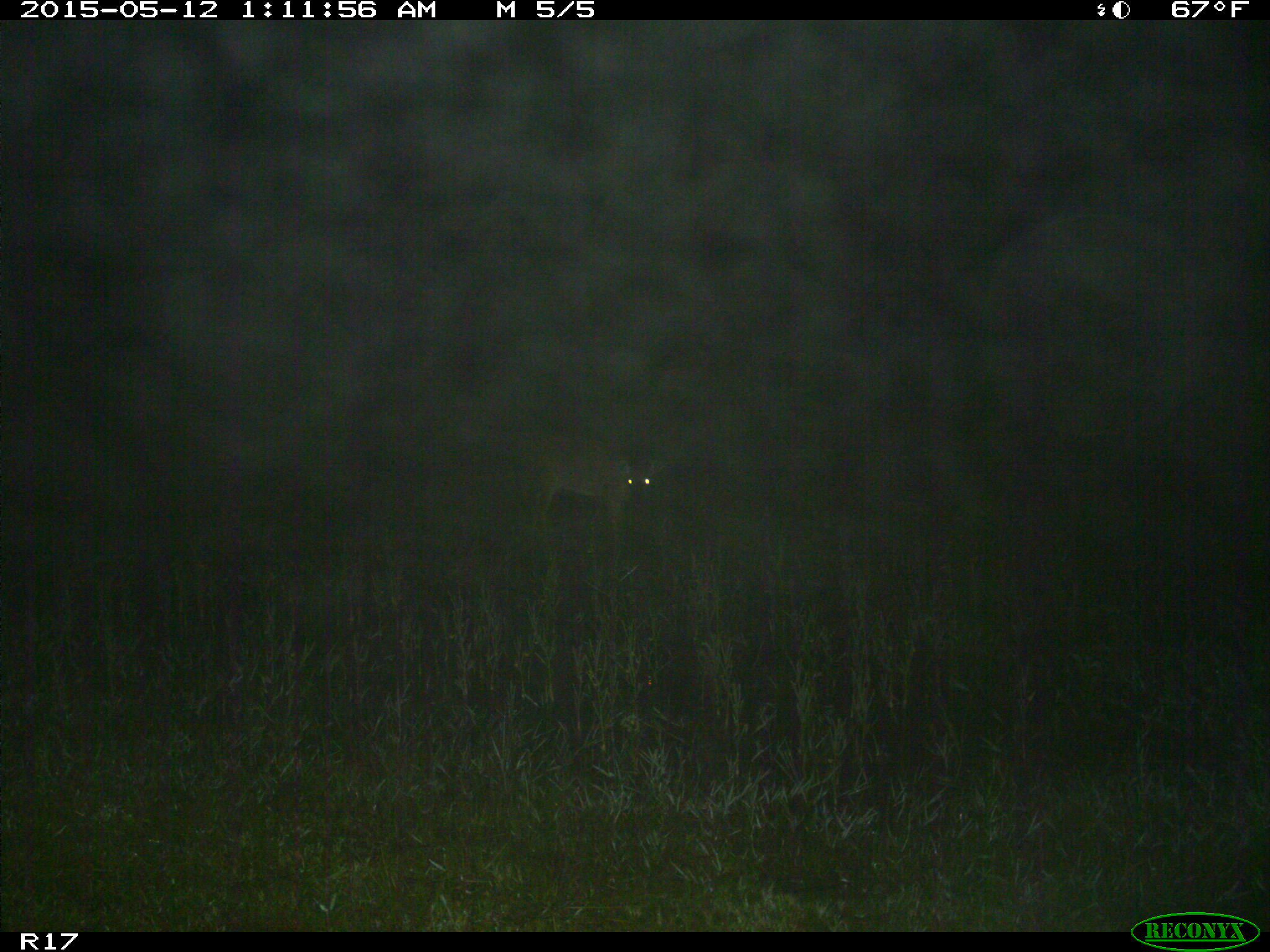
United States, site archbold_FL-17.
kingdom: Animalia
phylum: Chordata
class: Mammalia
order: Artiodactyla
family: Cervidae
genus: Odocoileus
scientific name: Odocoileus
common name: deer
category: unidentified deer